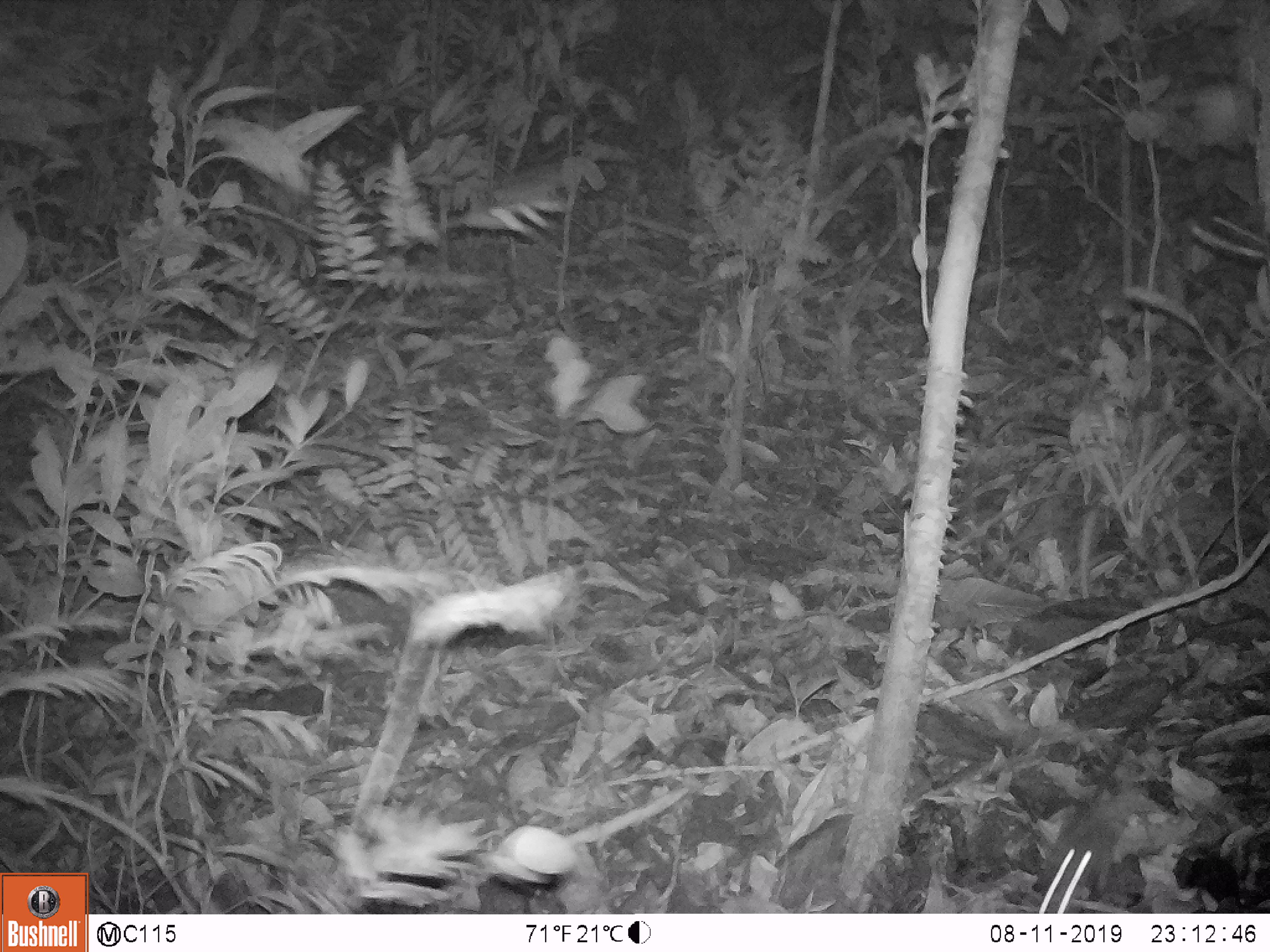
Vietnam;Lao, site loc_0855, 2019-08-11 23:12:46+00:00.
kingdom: Animalia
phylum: Chordata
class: Mammalia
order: Rodentia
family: Muridae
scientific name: Muridae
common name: old-world mice and rats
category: unidentified murid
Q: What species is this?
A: Unidentified murid (old-world mice and rats) (Muridae).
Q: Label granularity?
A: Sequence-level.